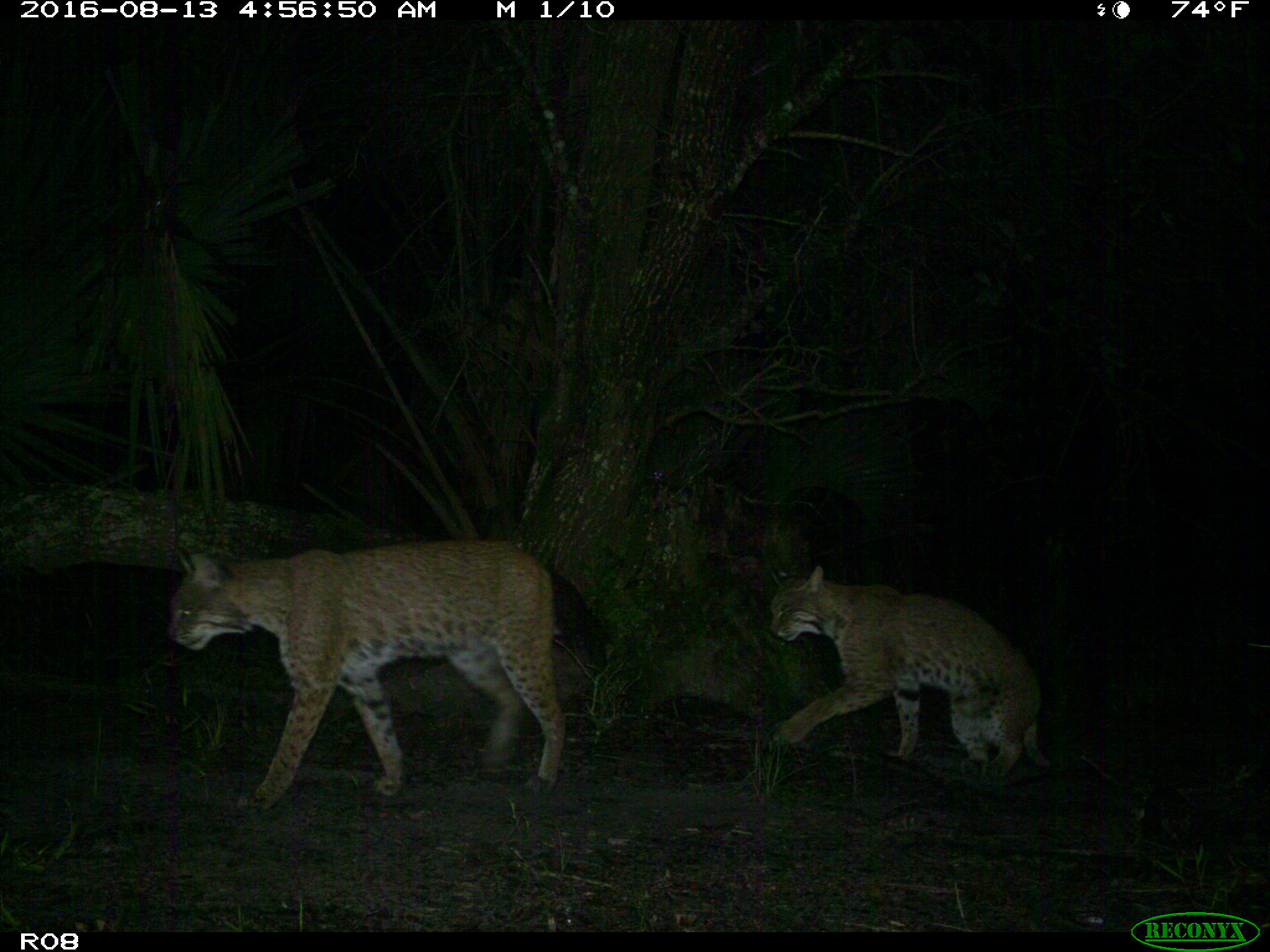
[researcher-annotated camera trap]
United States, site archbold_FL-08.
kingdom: Animalia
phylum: Chordata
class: Mammalia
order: Carnivora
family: Felidae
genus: Lynx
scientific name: Lynx rufus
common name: bobcat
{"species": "Lynx rufus (bobcat)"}